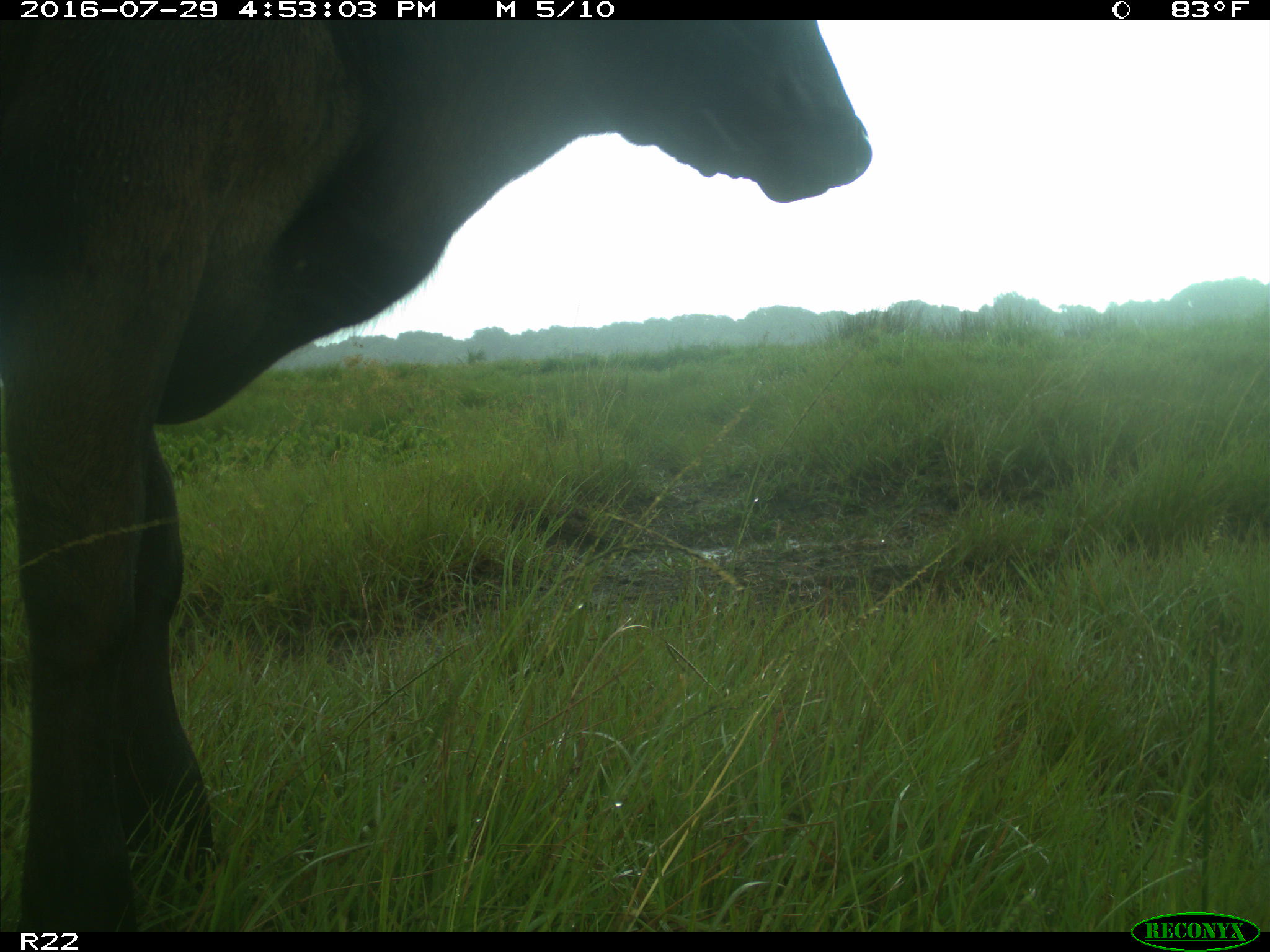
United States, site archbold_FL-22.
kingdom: Animalia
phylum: Chordata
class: Mammalia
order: Artiodactyla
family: Bovidae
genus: Bos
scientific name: Bos taurus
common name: domestic cow